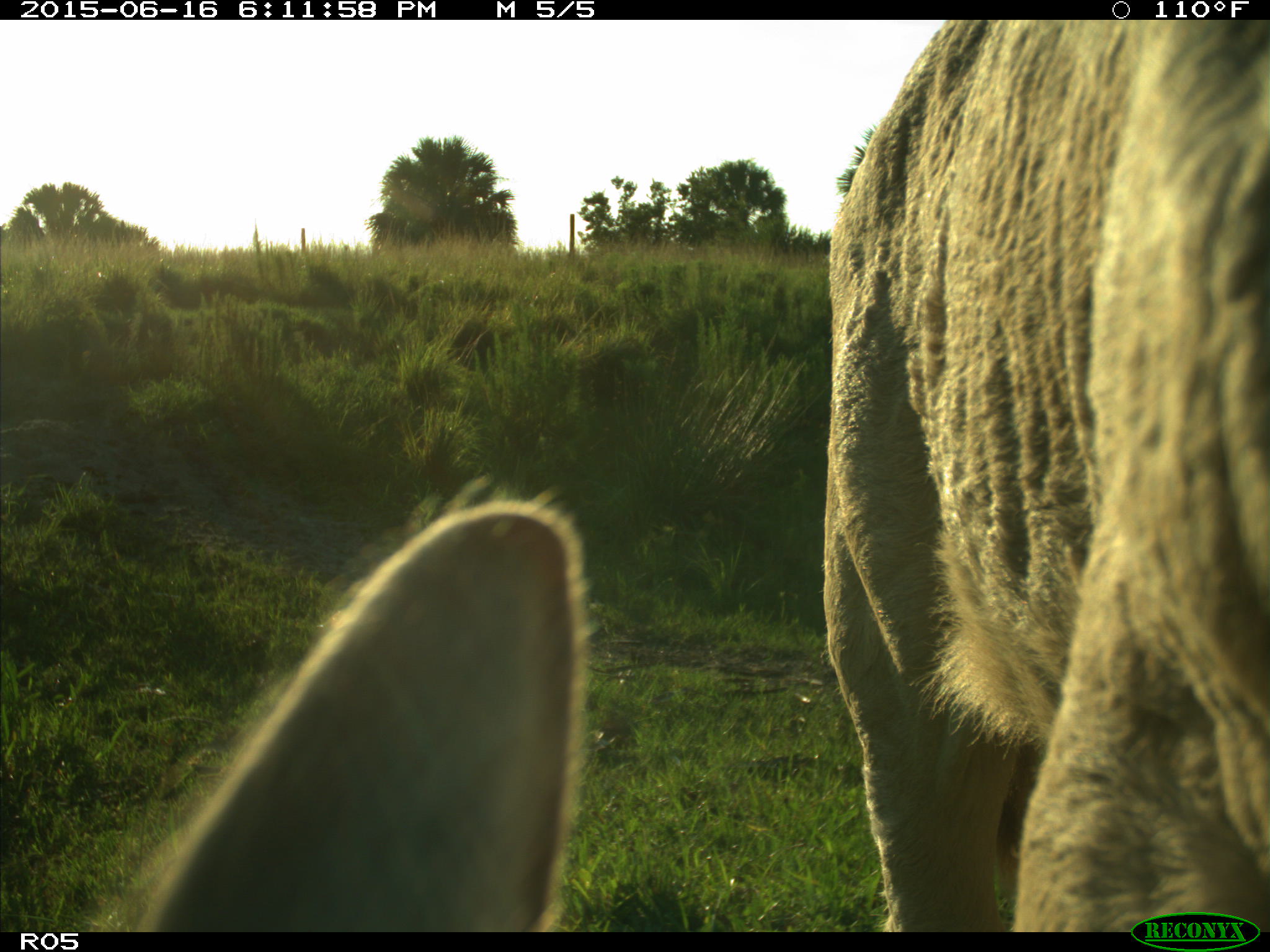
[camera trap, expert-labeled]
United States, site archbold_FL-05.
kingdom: Animalia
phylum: Chordata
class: Mammalia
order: Artiodactyla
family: Bovidae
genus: Bos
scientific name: Bos taurus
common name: domestic cow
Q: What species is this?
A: Bos taurus (domestic cow).